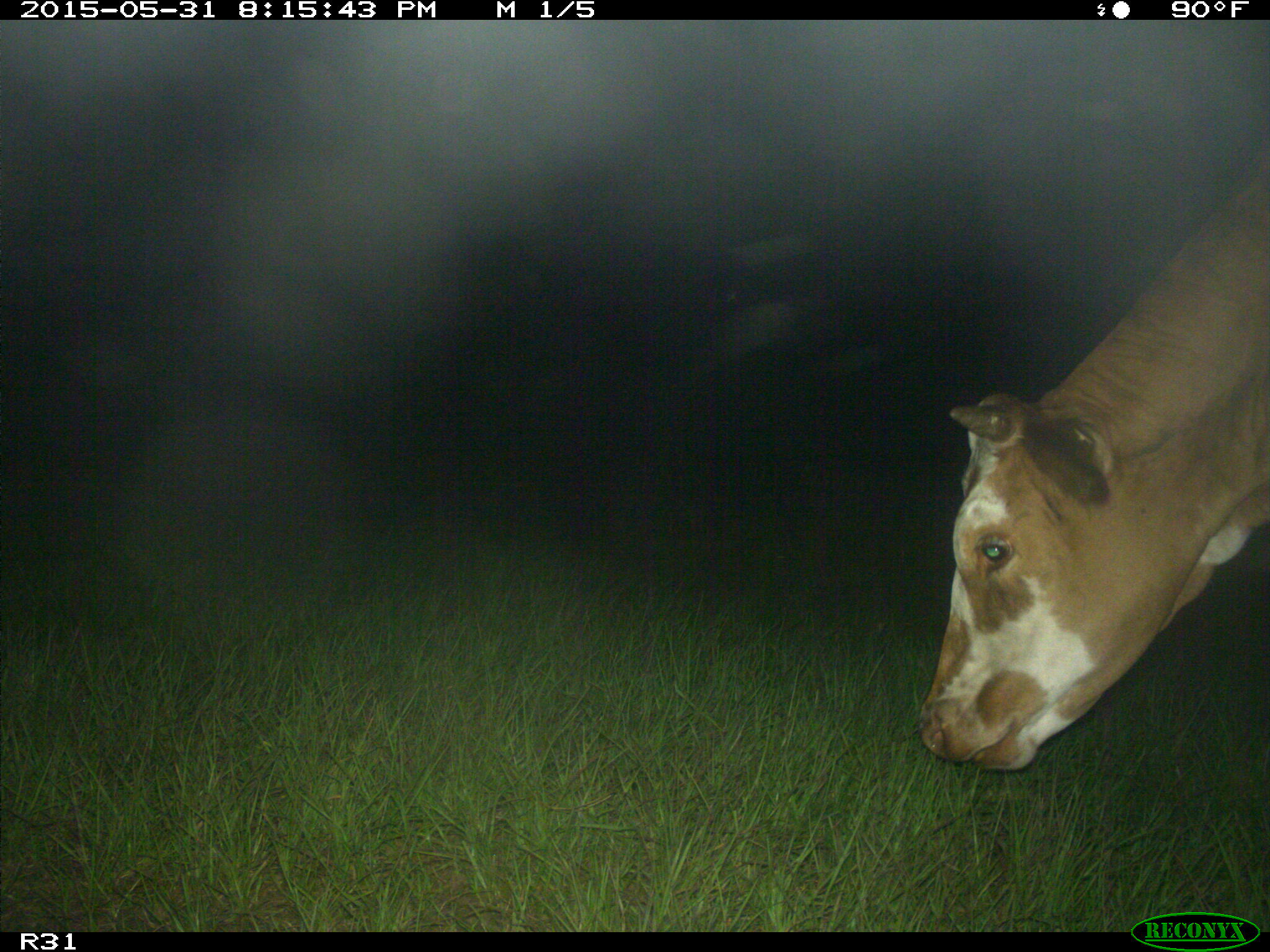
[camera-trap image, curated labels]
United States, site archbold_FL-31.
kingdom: Animalia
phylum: Chordata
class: Mammalia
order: Artiodactyla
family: Bovidae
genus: Bos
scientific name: Bos taurus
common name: domestic cow